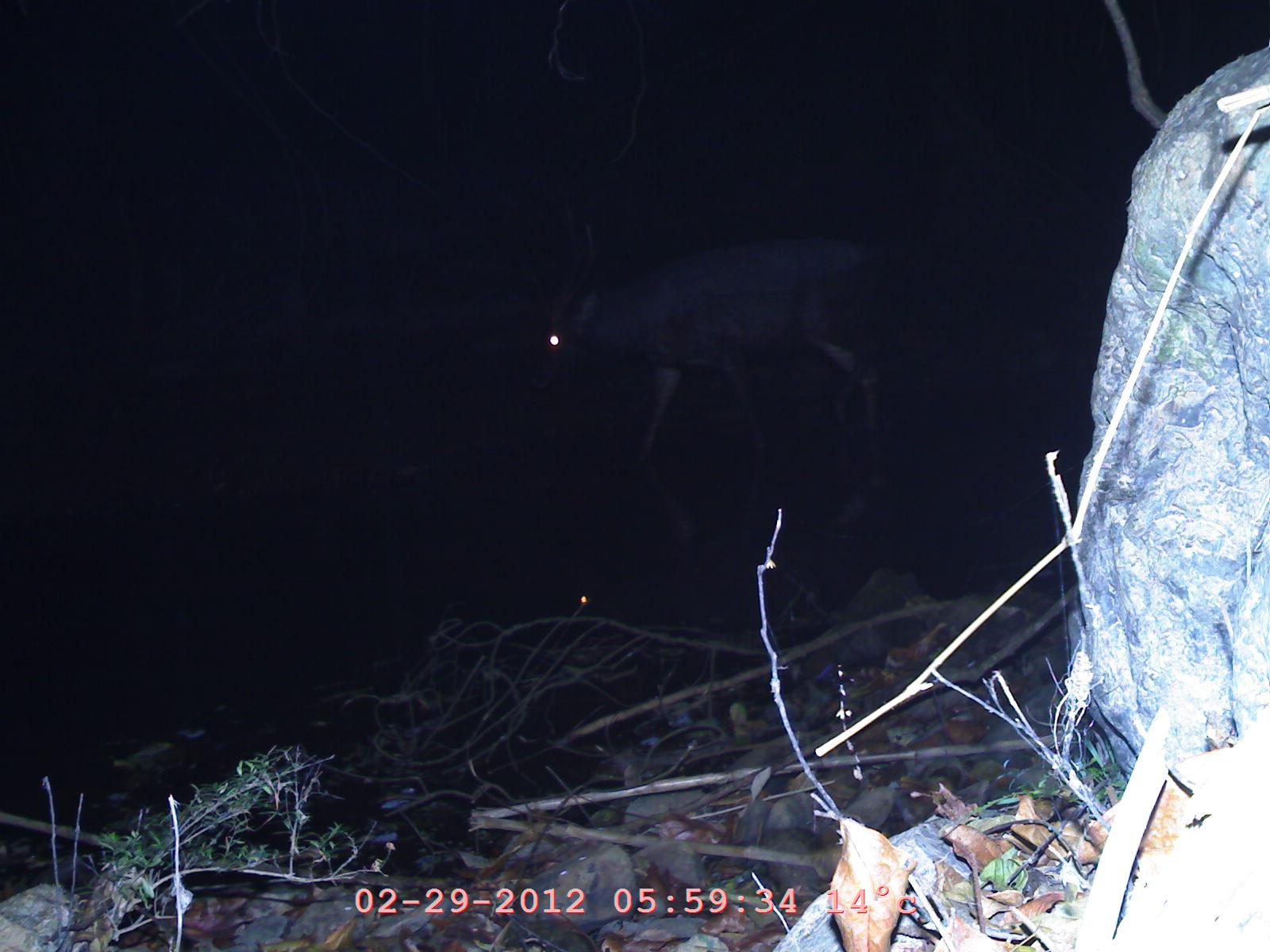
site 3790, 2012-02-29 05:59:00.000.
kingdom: Animalia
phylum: Chordata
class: Mammalia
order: Artiodactyla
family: Cervidae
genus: Rusa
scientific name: Rusa unicolor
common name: sambar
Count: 1.